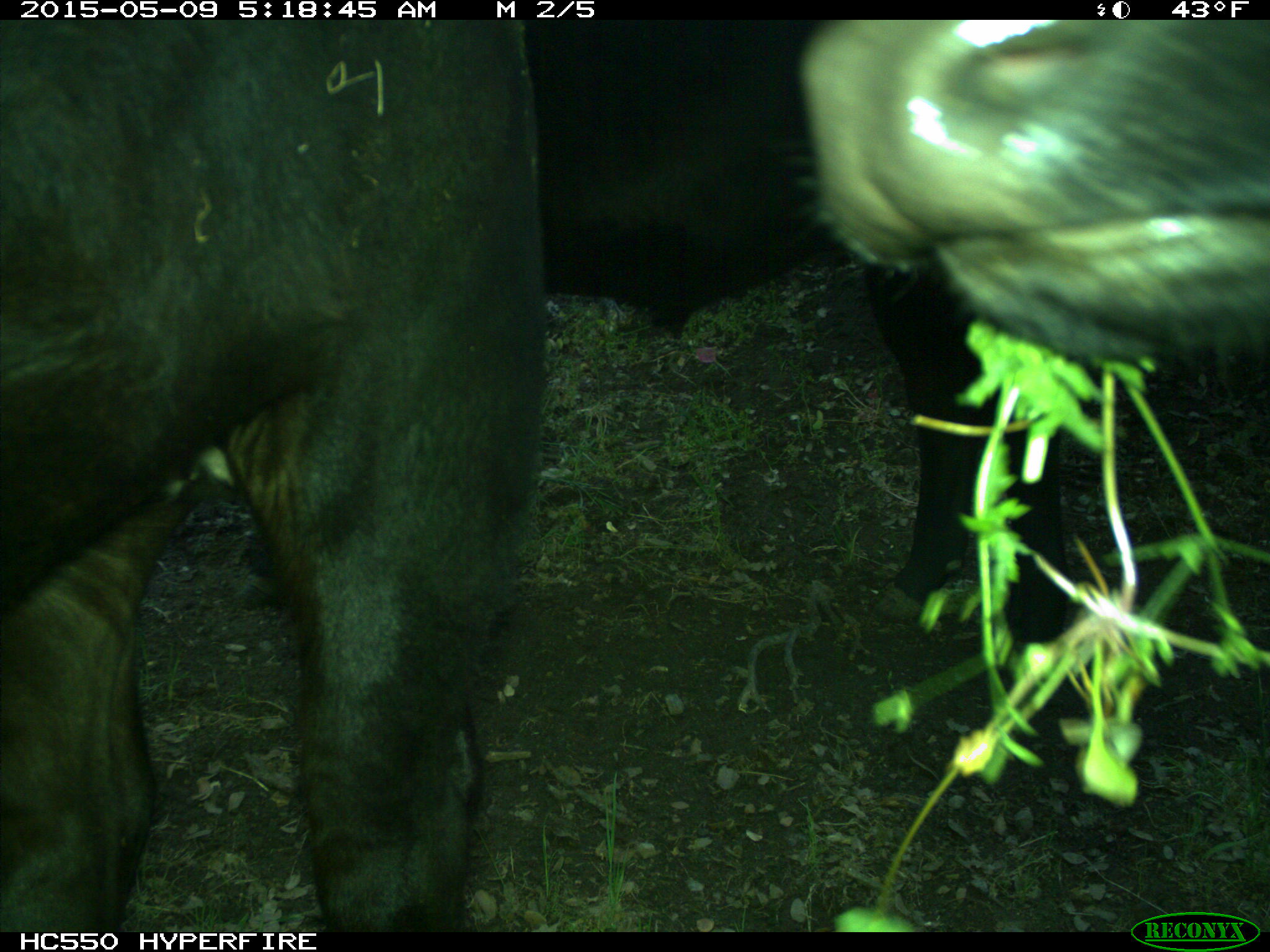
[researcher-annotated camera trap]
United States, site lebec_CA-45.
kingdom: Animalia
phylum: Chordata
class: Mammalia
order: Artiodactyla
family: Bovidae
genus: Bos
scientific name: Bos taurus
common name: domestic cow